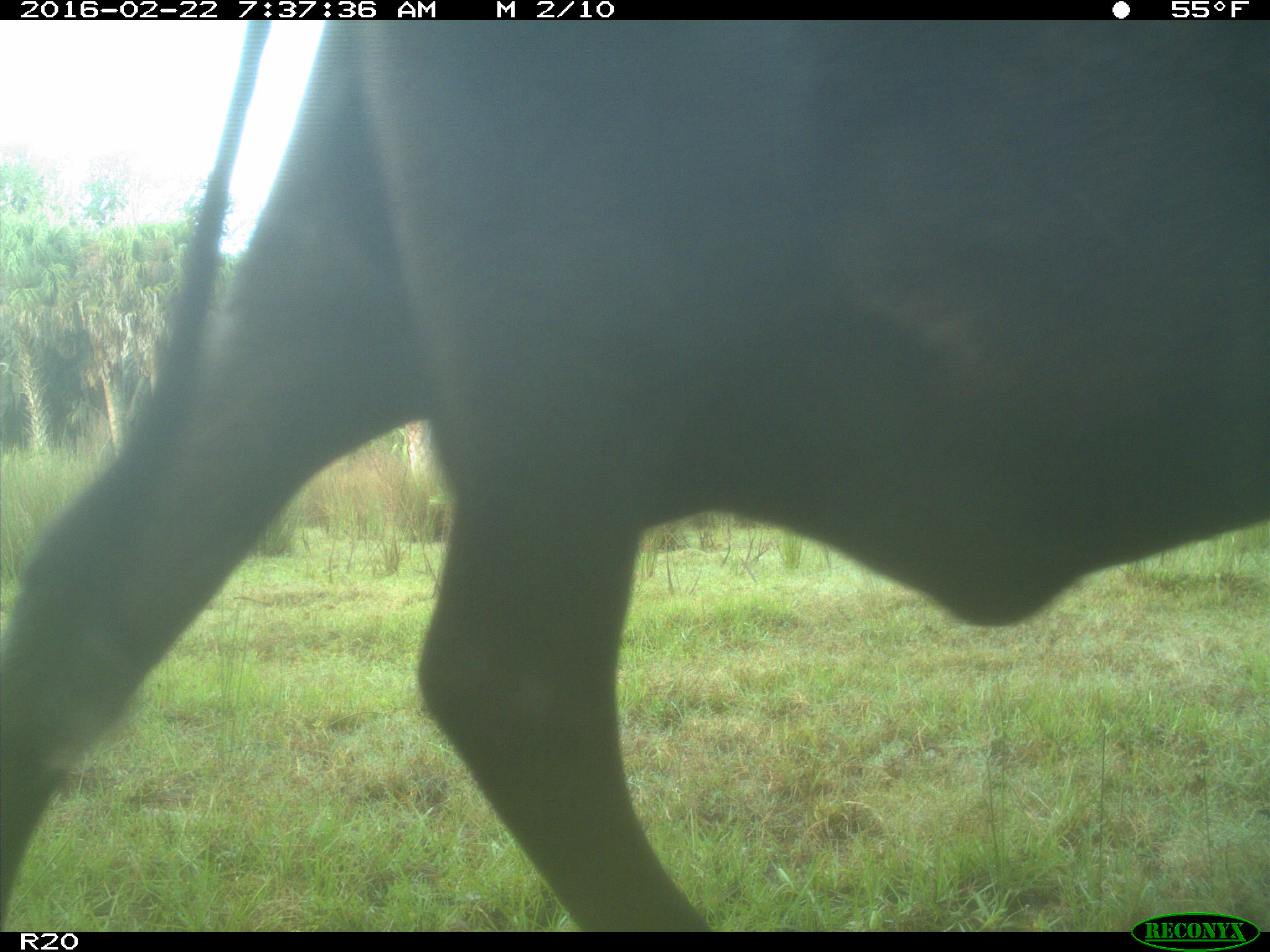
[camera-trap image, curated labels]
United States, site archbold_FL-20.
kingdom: Animalia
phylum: Chordata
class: Mammalia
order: Artiodactyla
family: Bovidae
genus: Bos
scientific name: Bos taurus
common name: domestic cow